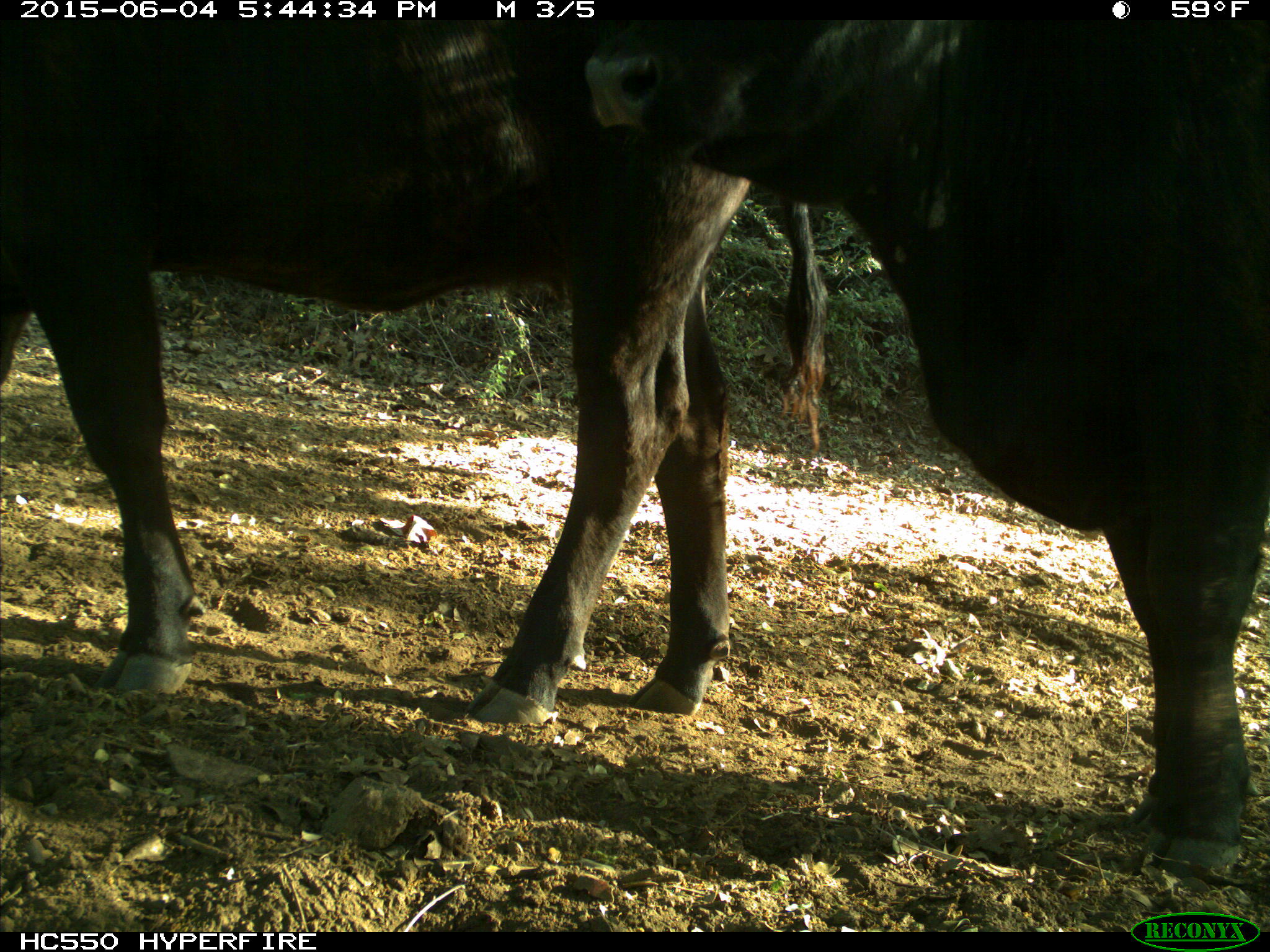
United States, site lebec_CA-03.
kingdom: Animalia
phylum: Chordata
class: Mammalia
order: Artiodactyla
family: Bovidae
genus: Bos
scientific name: Bos taurus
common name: domestic cow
Bos taurus (domestic cow).